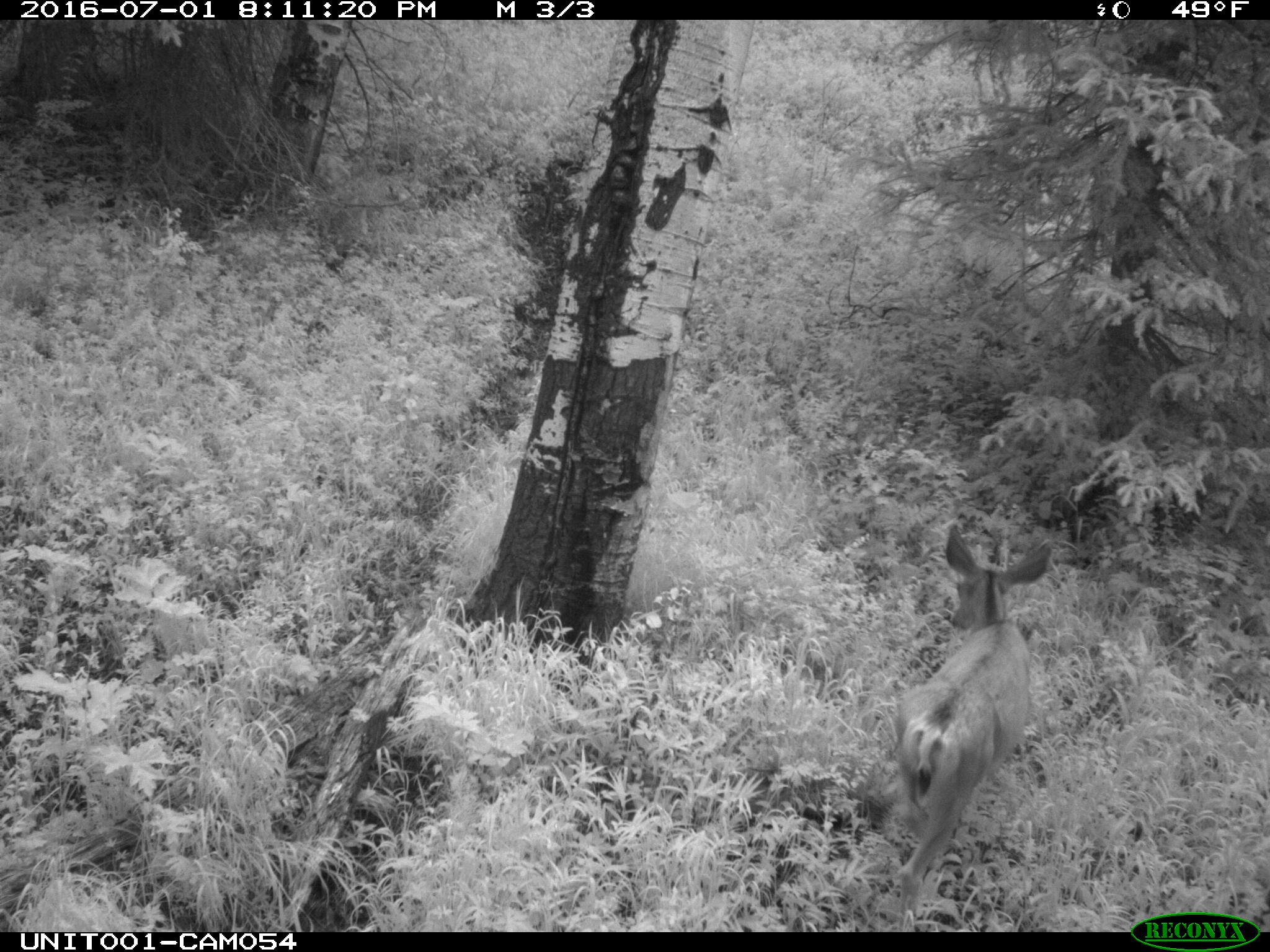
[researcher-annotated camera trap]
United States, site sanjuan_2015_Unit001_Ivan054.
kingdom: Animalia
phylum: Chordata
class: Mammalia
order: Artiodactyla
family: Cervidae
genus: Odocoileus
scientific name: Odocoileus hemionus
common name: mule deer